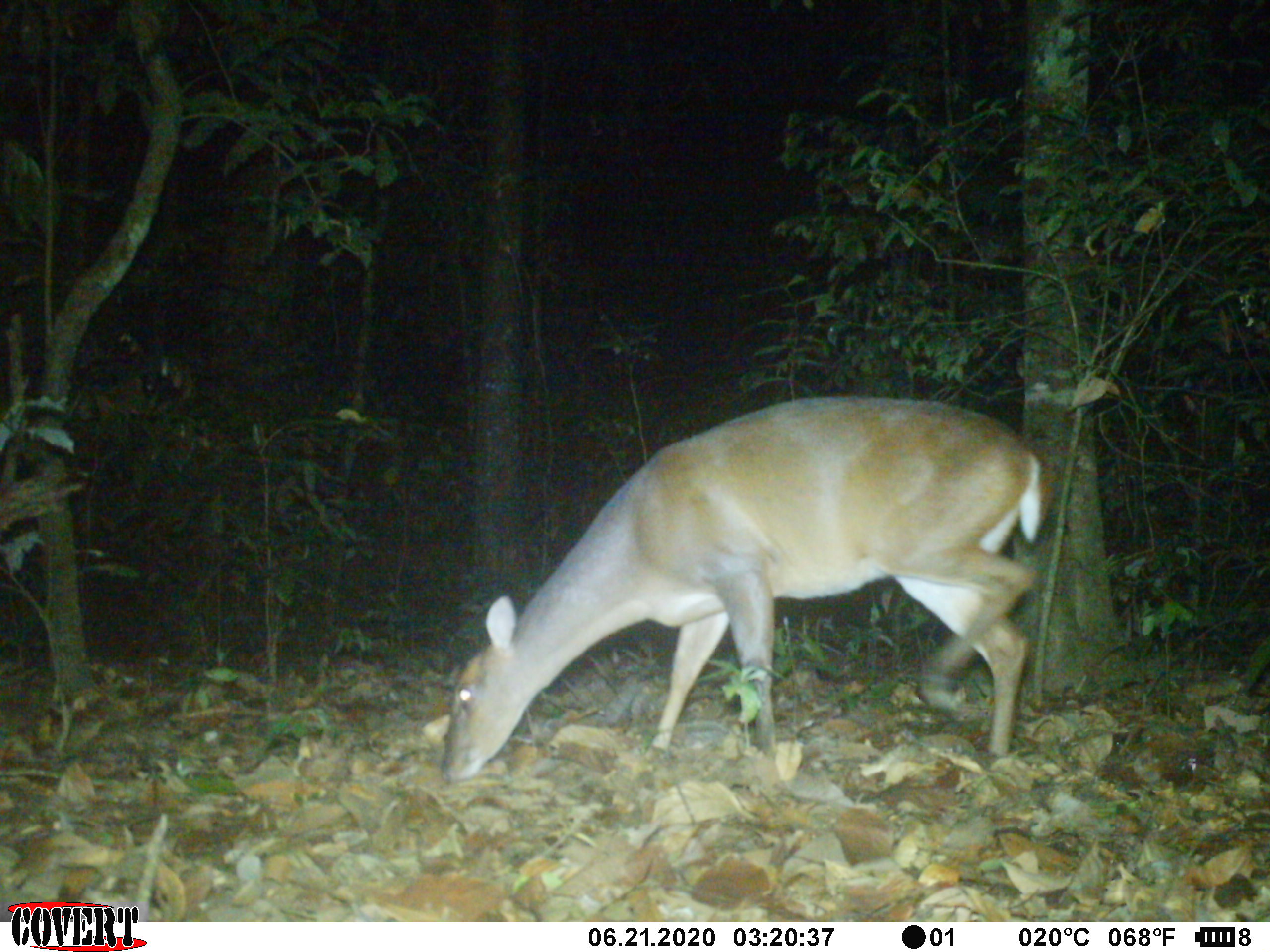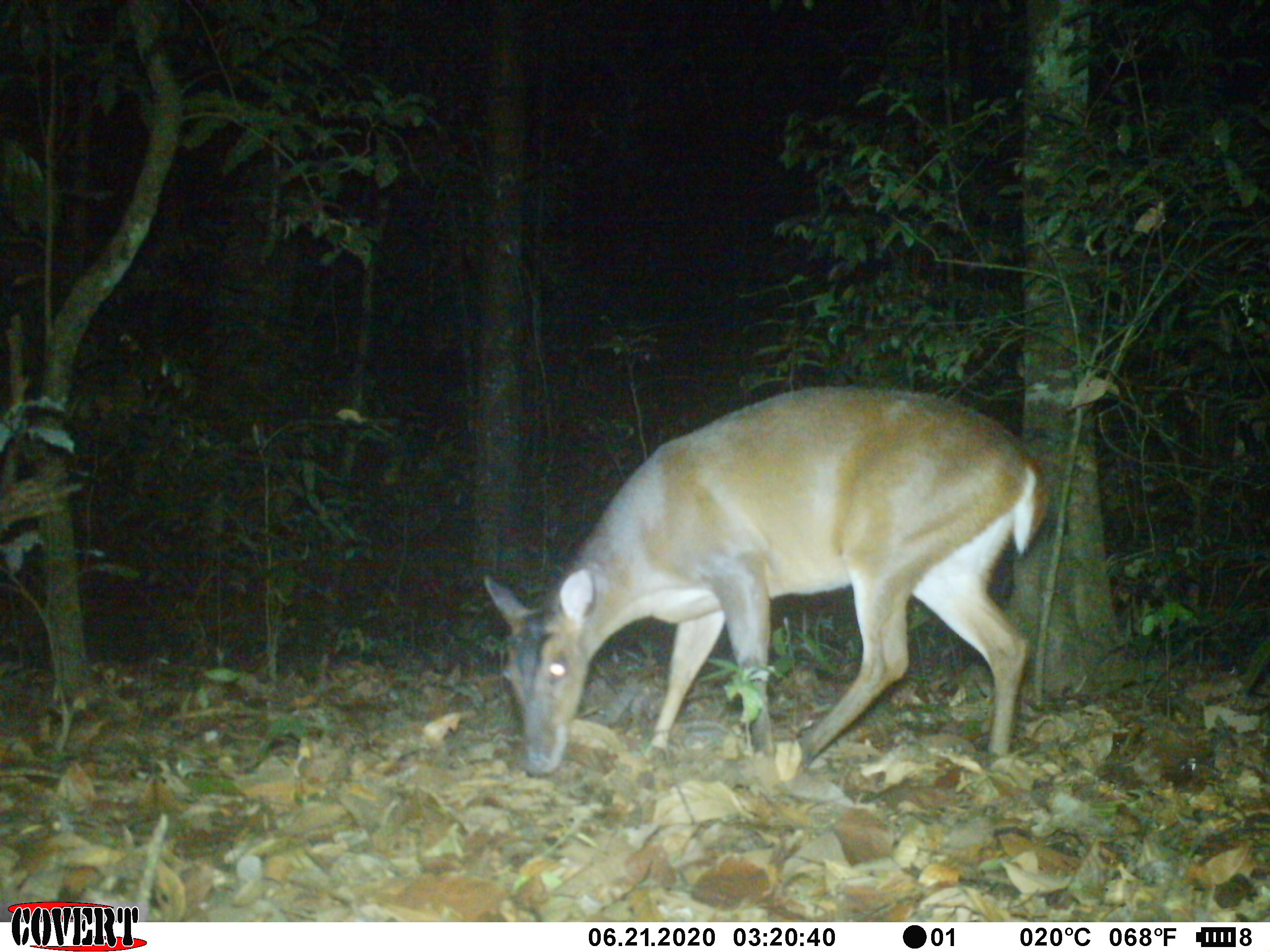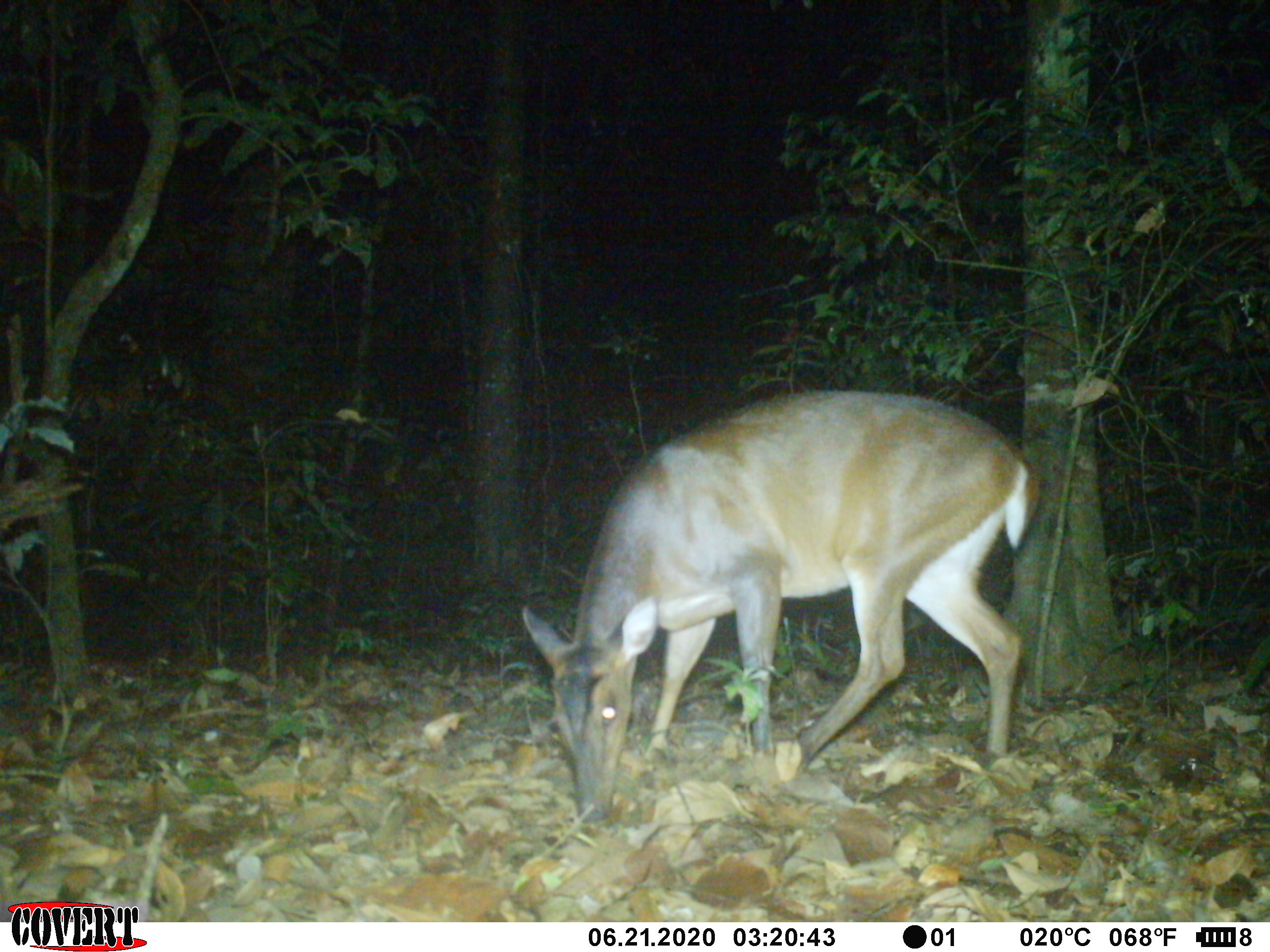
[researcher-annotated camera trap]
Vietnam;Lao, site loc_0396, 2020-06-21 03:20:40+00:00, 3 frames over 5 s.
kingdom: Animalia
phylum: Chordata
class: Mammalia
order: Artiodactyla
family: Cervidae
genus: Muntiacus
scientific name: Muntiacus vuquangensis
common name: large-antlered muntjac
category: large antlered muntjac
Large antlered muntjac (large-antlered muntjac) (Muntiacus vuquangensis). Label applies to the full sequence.